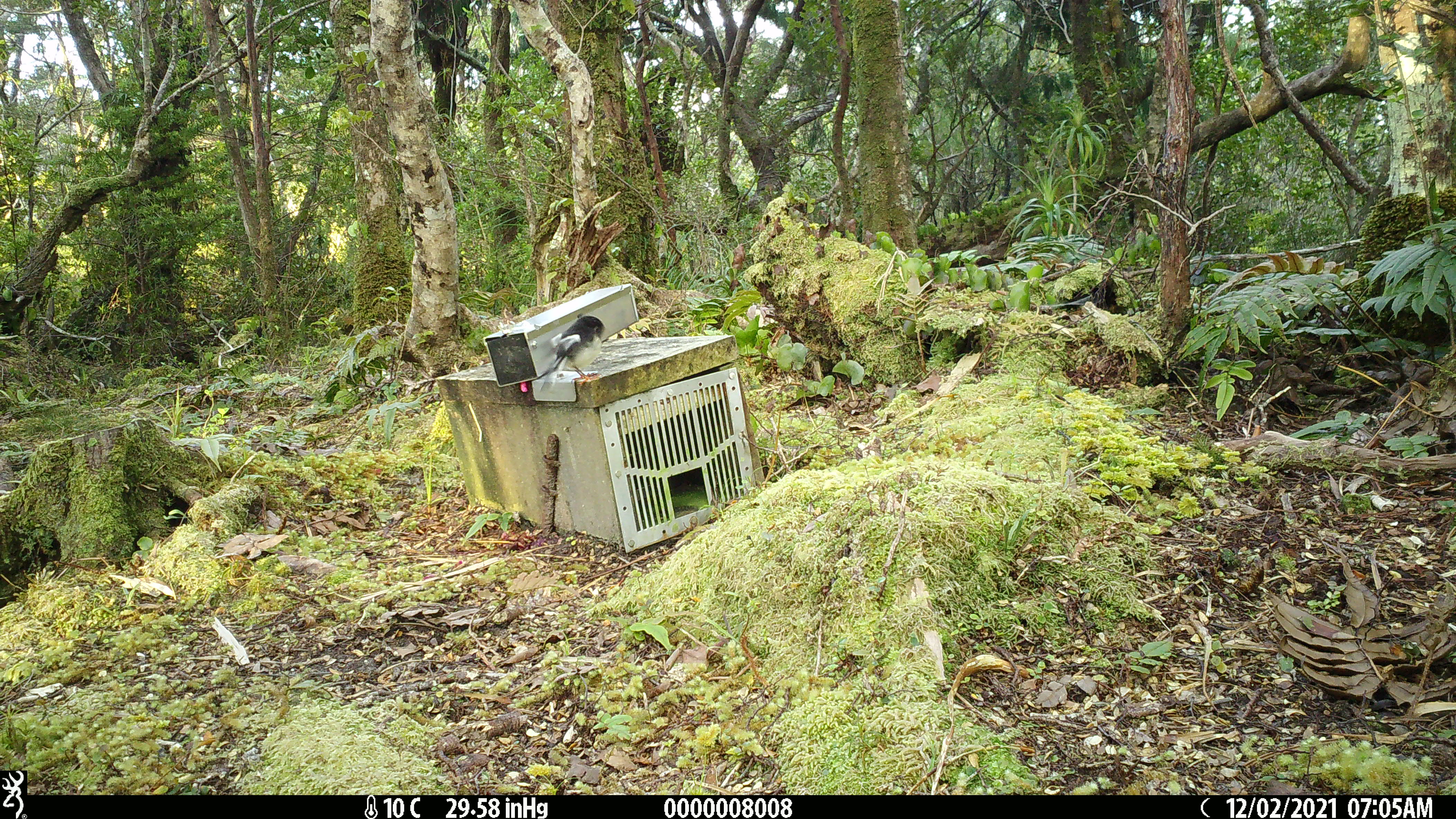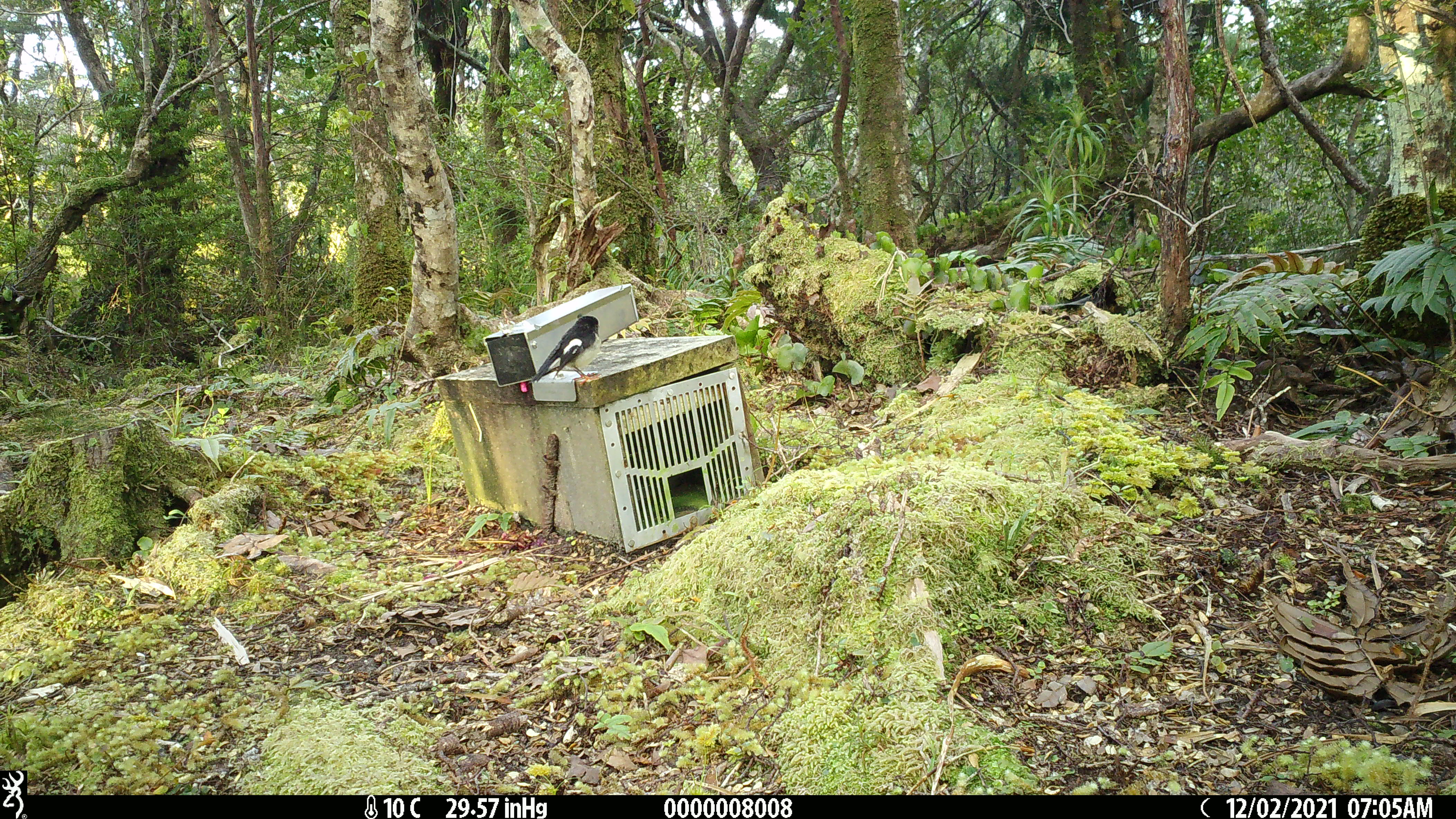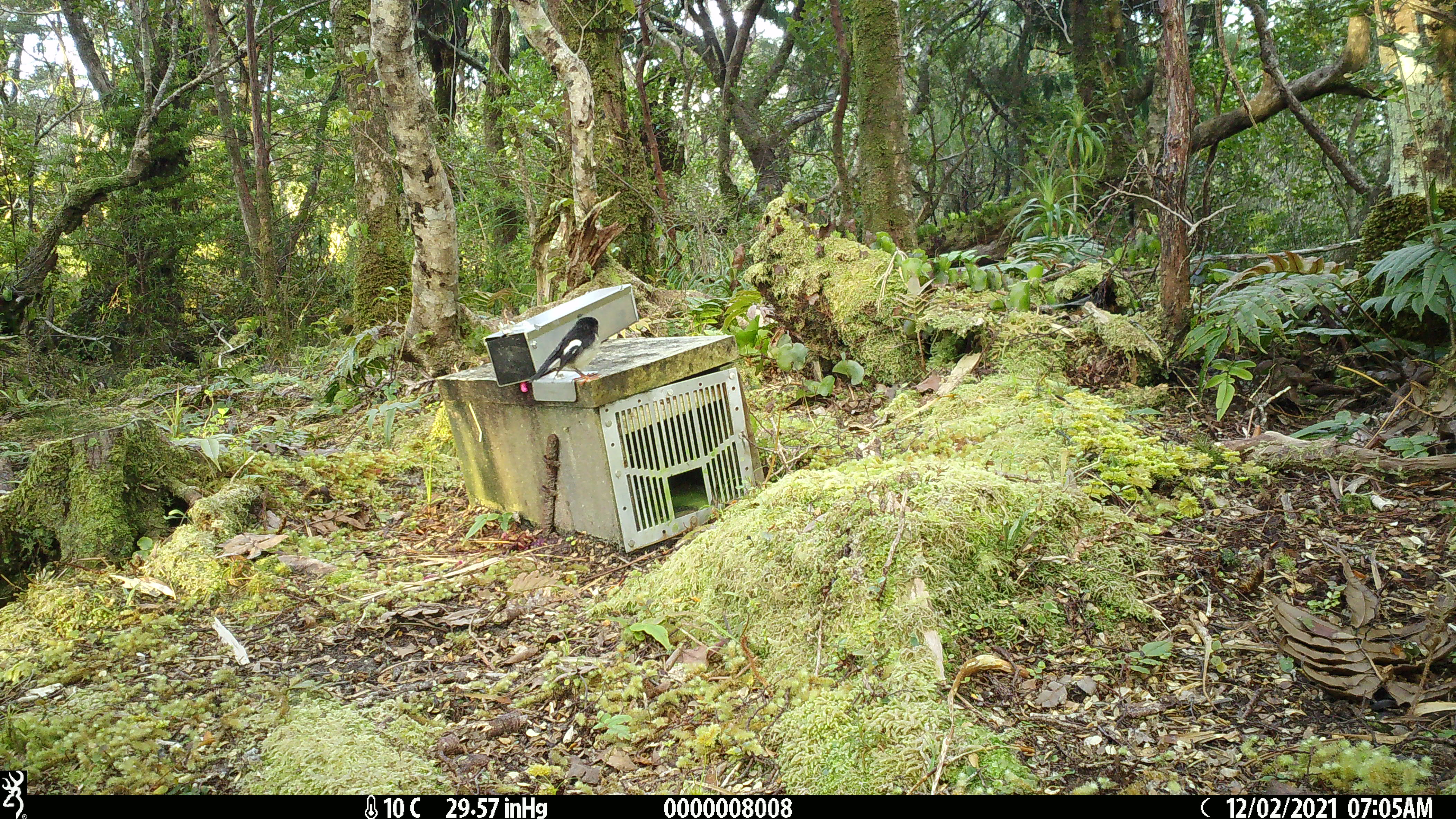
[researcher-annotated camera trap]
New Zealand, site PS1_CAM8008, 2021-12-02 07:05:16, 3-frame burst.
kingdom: Animalia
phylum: Chordata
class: Aves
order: Passeriformes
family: Petroicidae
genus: Petroica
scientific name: Petroica macrocephala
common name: tomtit